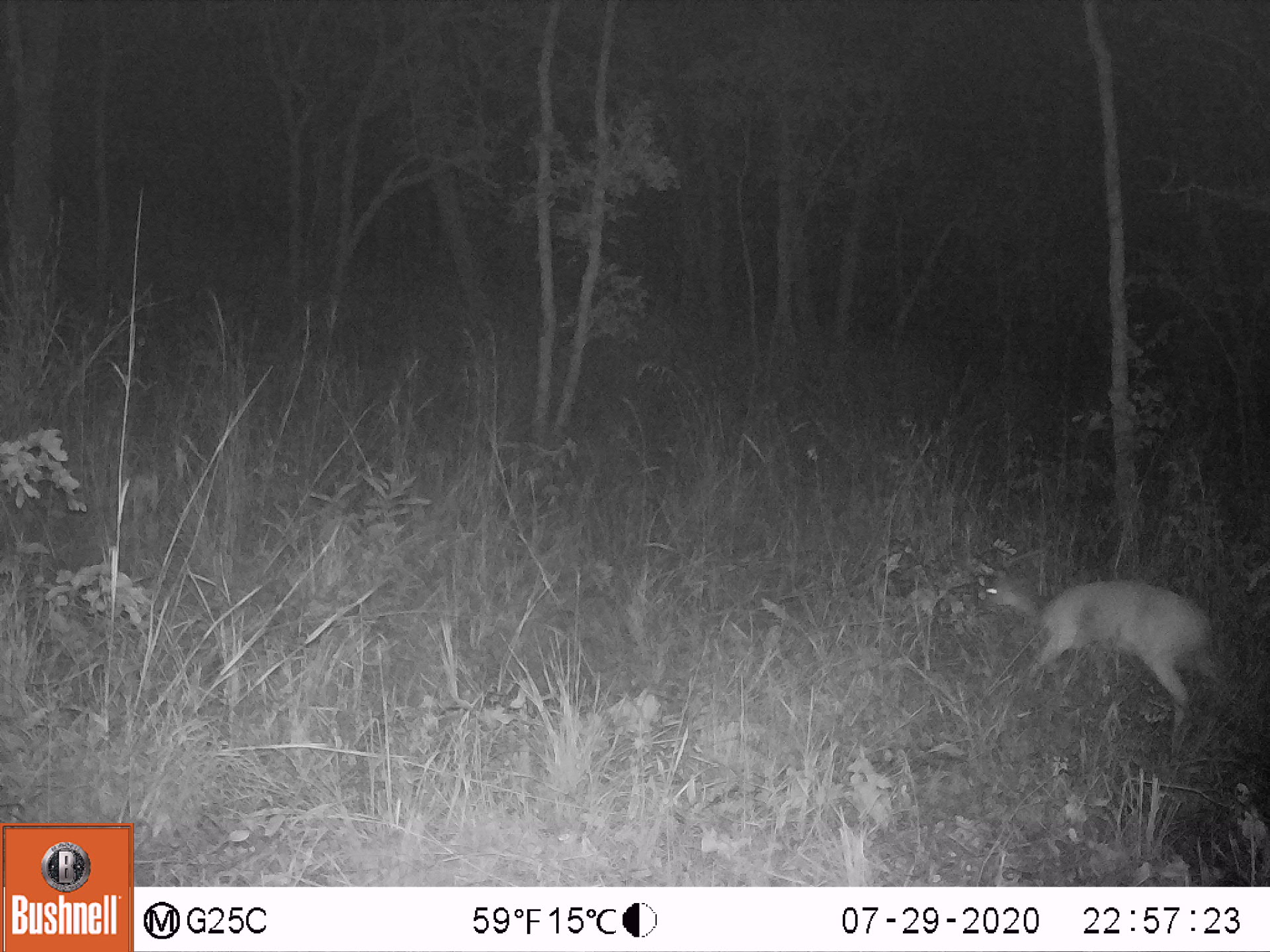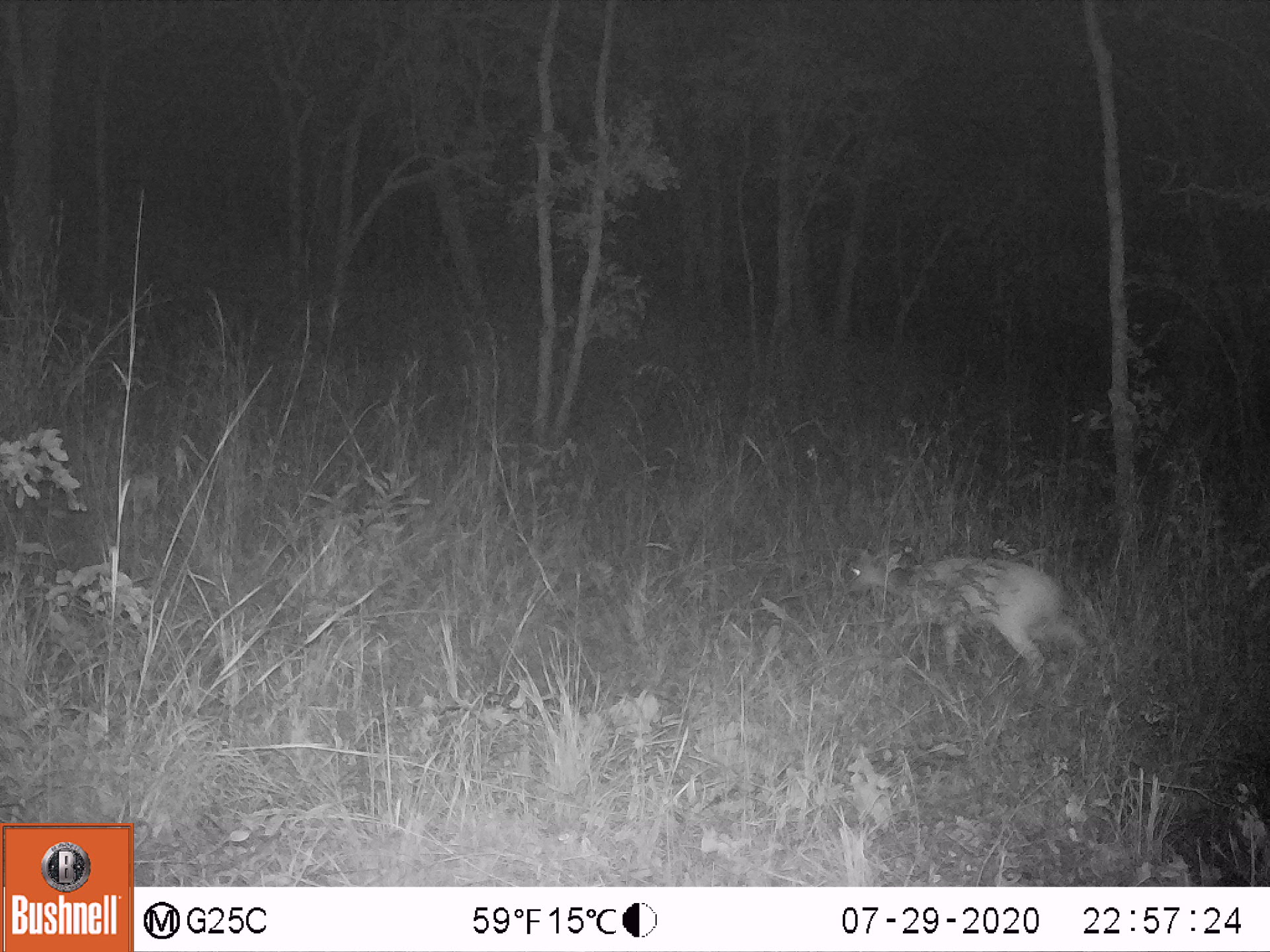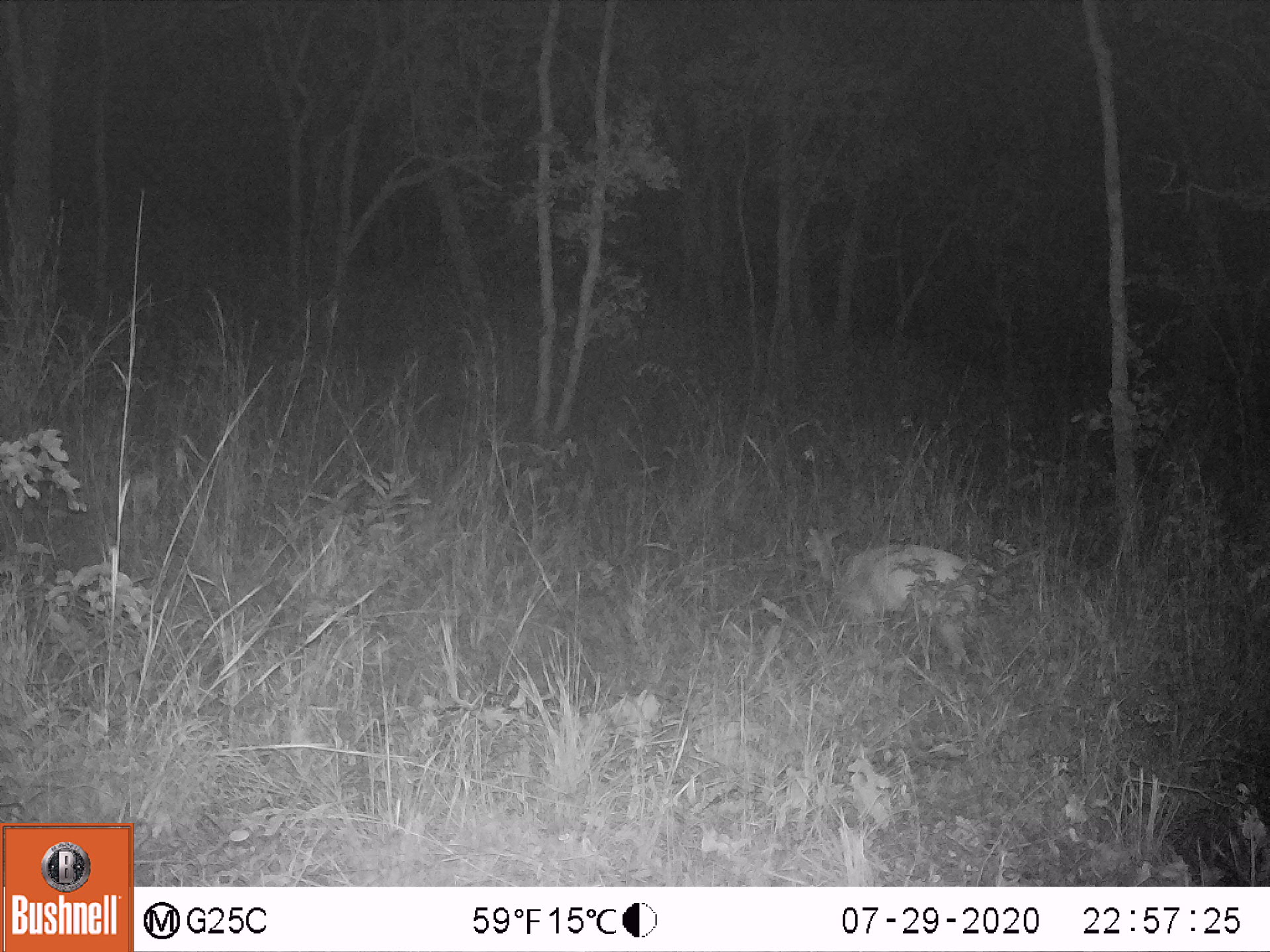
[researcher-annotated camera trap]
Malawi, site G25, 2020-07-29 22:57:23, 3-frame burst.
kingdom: Animalia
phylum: Chordata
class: Mammalia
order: Artiodactyla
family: Bovidae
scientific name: Antilopinae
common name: small antelope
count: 1